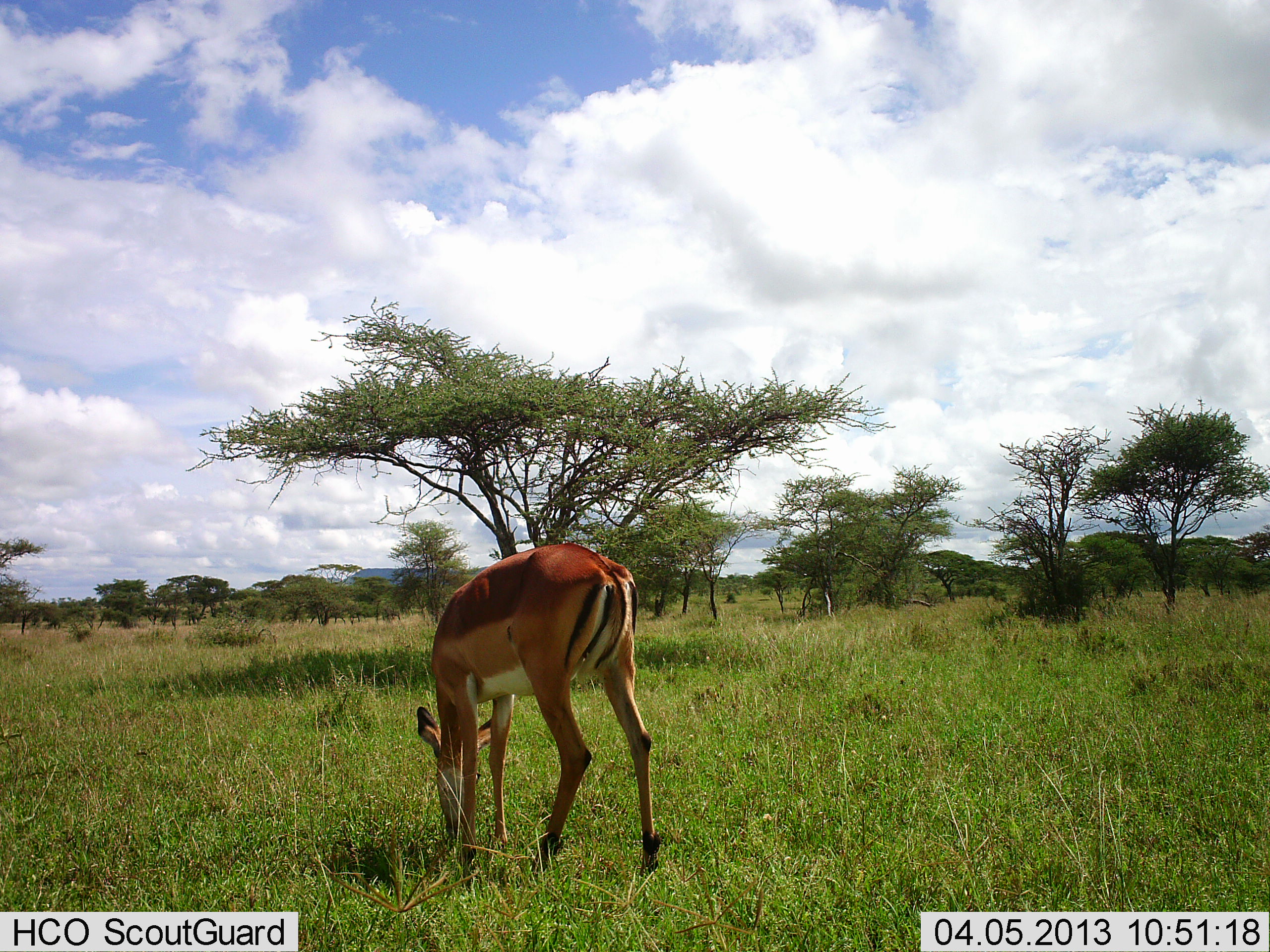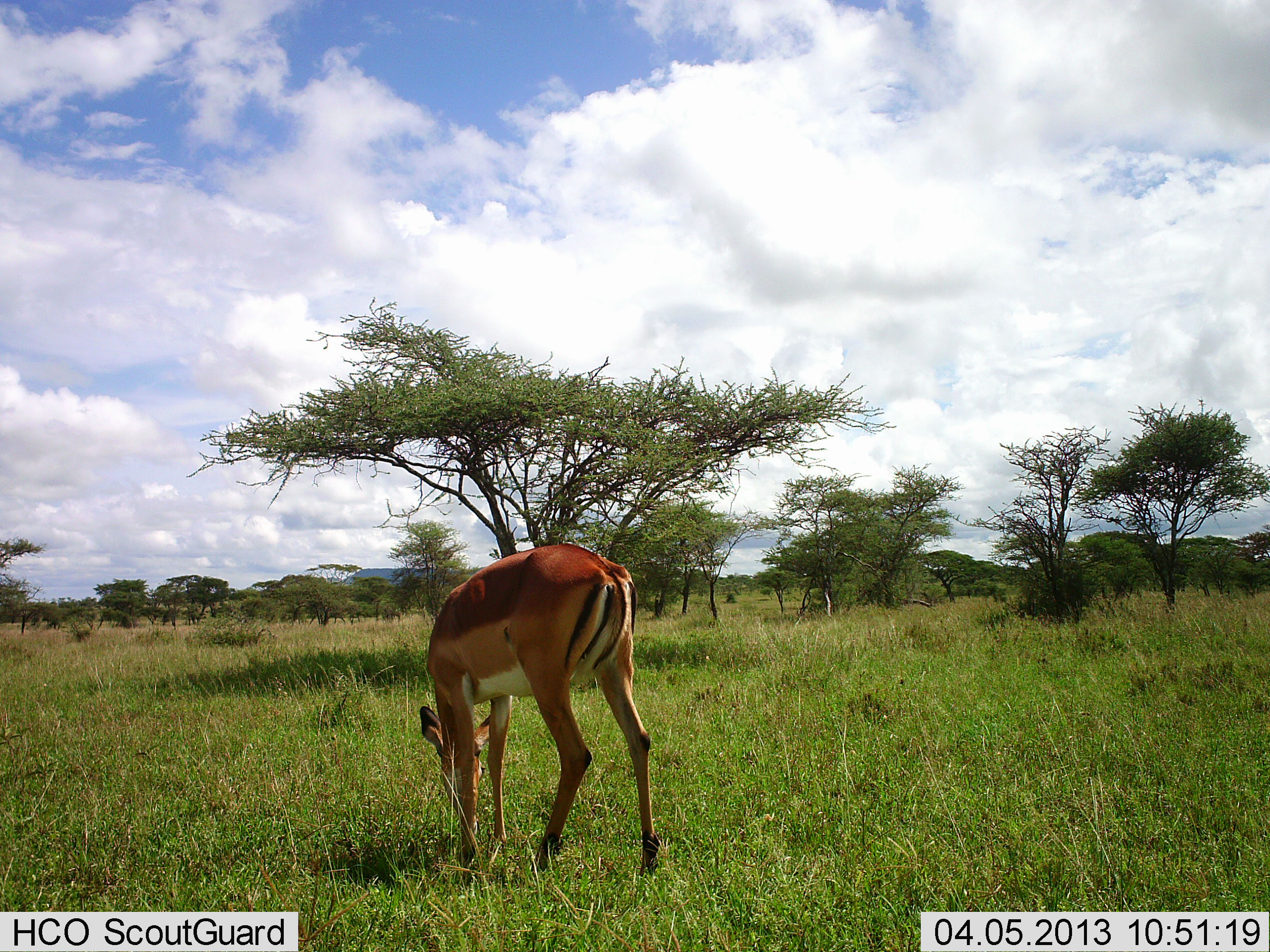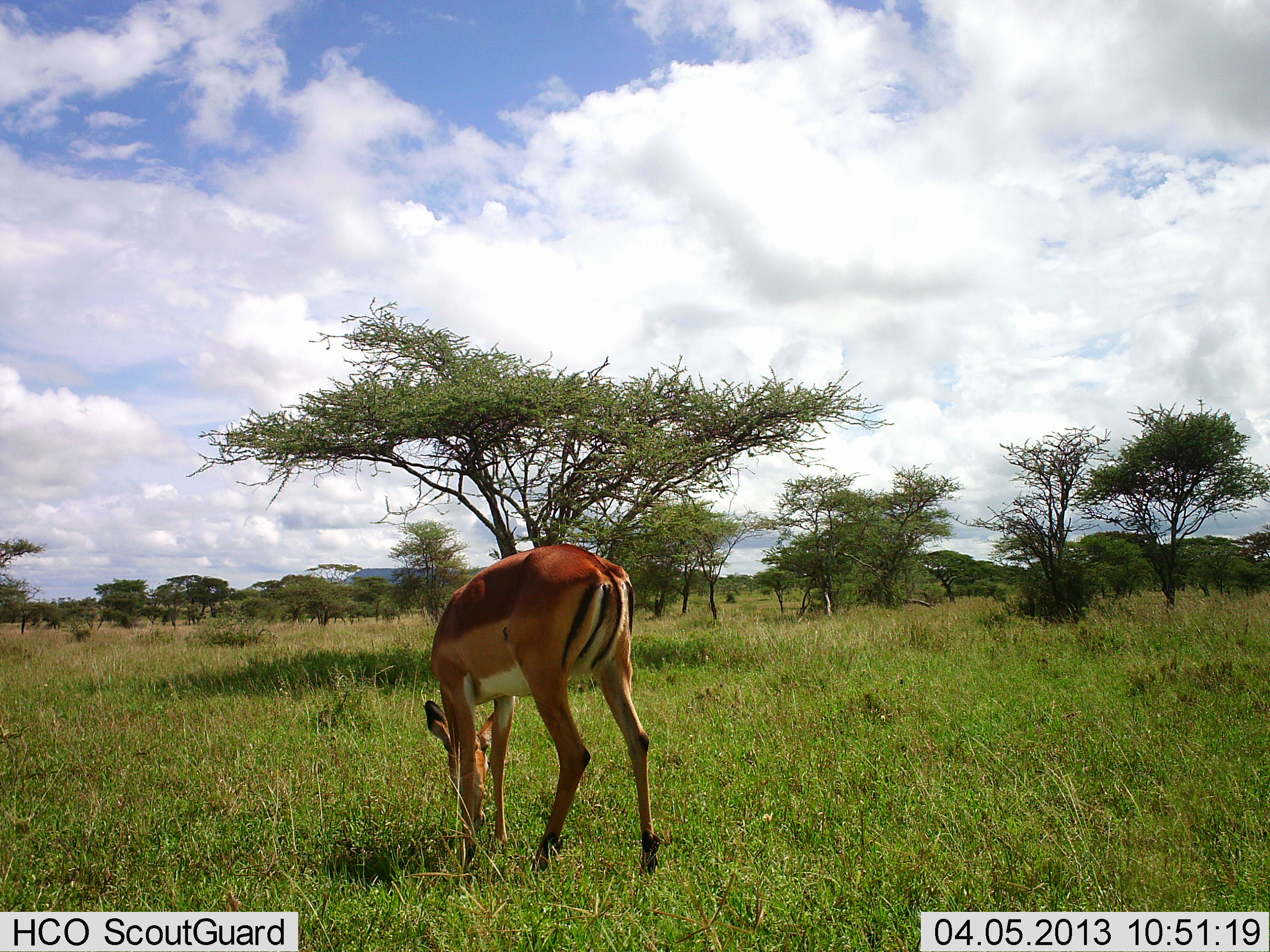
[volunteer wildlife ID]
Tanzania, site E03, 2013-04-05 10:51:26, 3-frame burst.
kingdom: Animalia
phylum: Chordata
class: Mammalia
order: Artiodactyla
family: Bovidae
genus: Aepyceros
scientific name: Aepyceros melampus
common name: impala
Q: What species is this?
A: Impala (Aepyceros melampus).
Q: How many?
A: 1.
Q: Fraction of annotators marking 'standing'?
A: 17%.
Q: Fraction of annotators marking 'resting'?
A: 0%.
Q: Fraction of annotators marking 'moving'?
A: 0%.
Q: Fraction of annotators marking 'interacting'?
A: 0%.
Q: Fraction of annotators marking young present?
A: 0%.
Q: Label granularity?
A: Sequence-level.